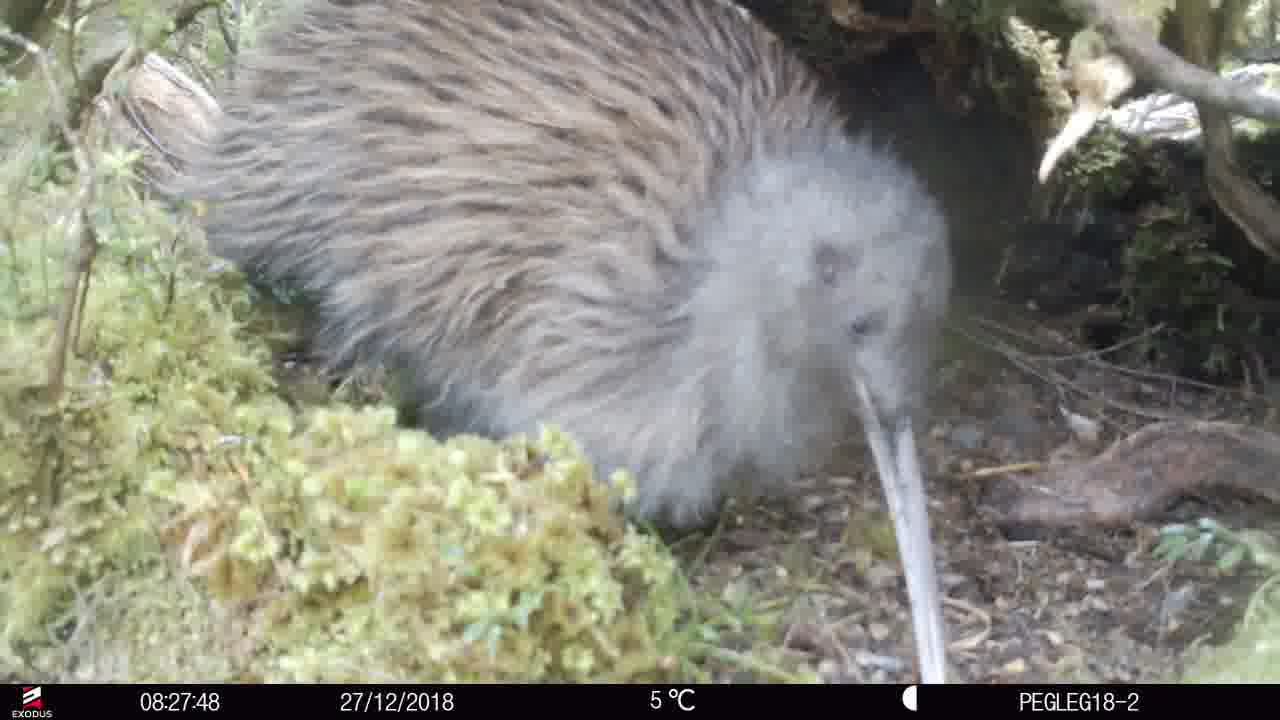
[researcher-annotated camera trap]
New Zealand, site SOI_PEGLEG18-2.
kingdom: Animalia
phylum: Chordata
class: Aves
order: Apterygiformes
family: Apterygidae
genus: Apteryx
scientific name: Apteryx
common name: kiwi